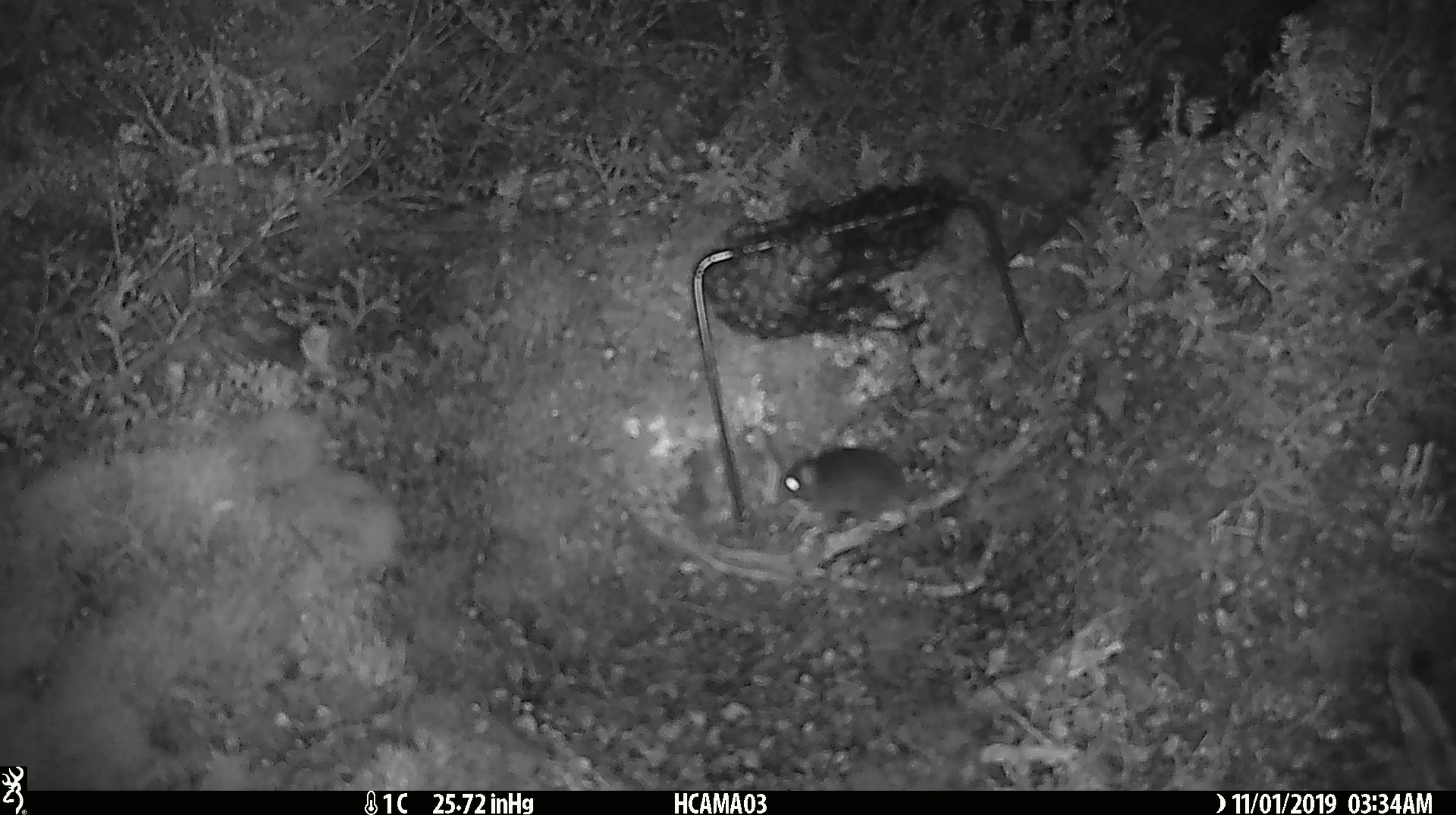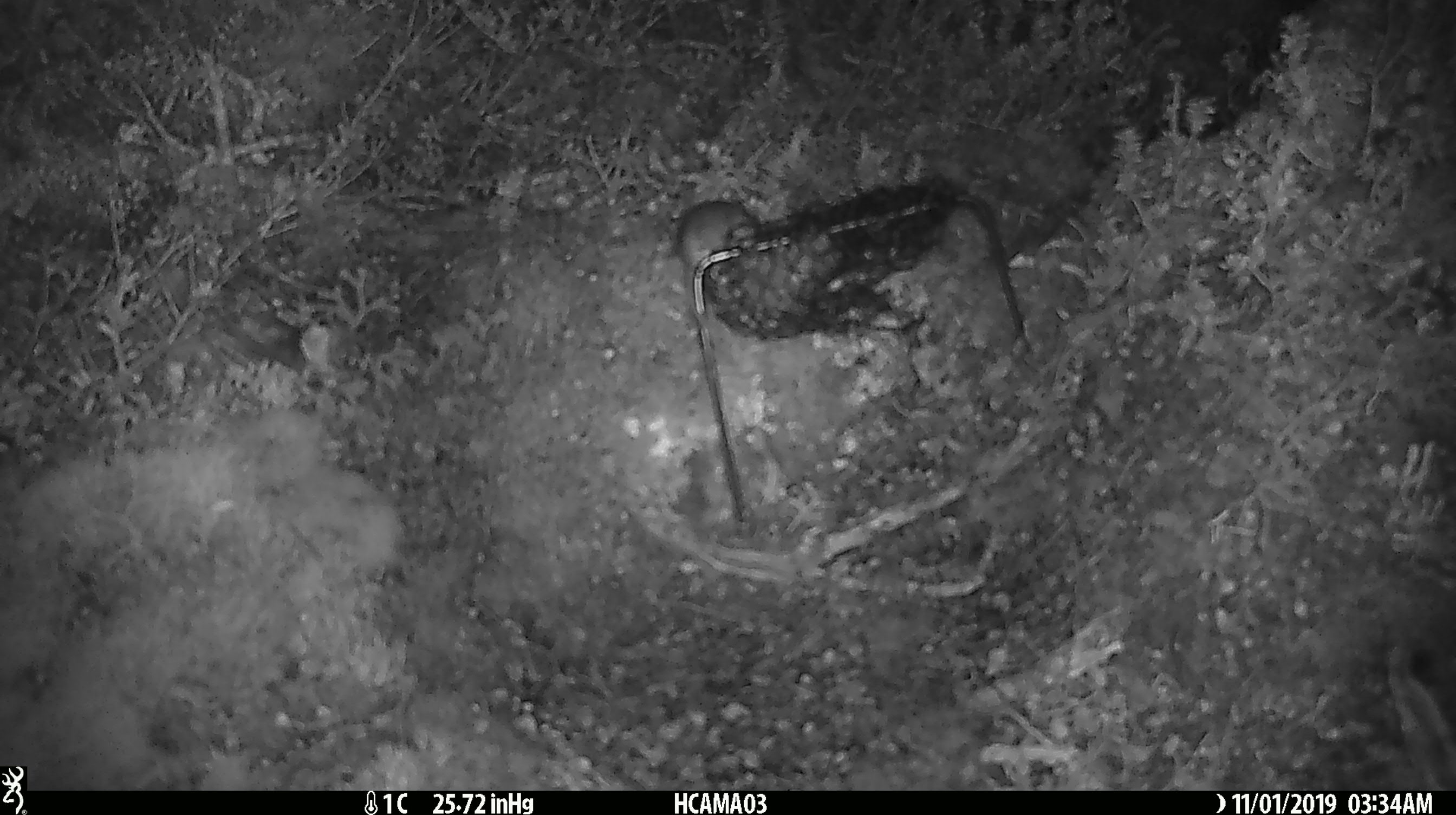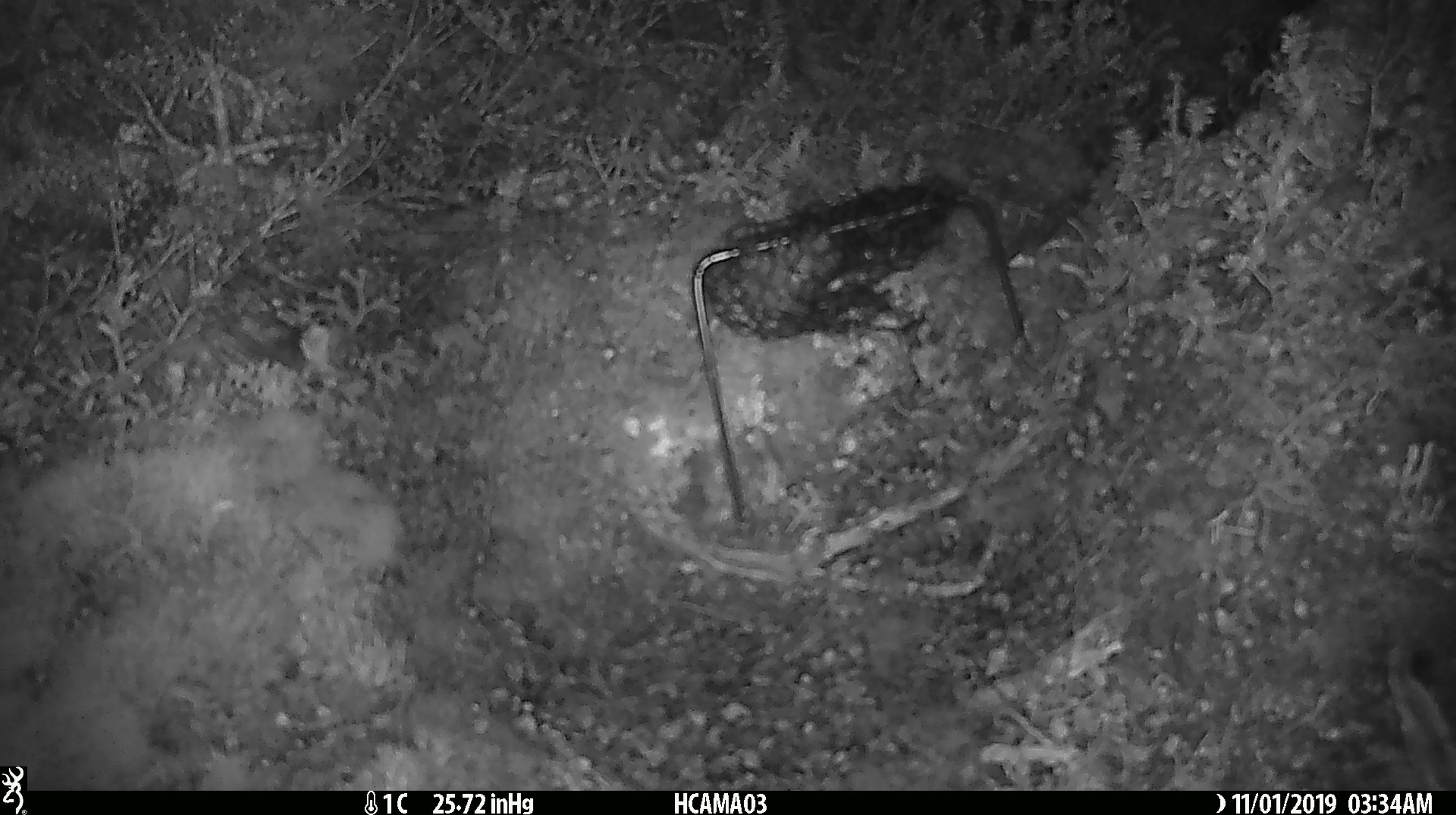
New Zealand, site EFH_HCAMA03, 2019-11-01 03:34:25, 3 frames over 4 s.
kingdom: Animalia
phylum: Chordata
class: Mammalia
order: Rodentia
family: Muridae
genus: Mus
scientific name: Mus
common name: mouse